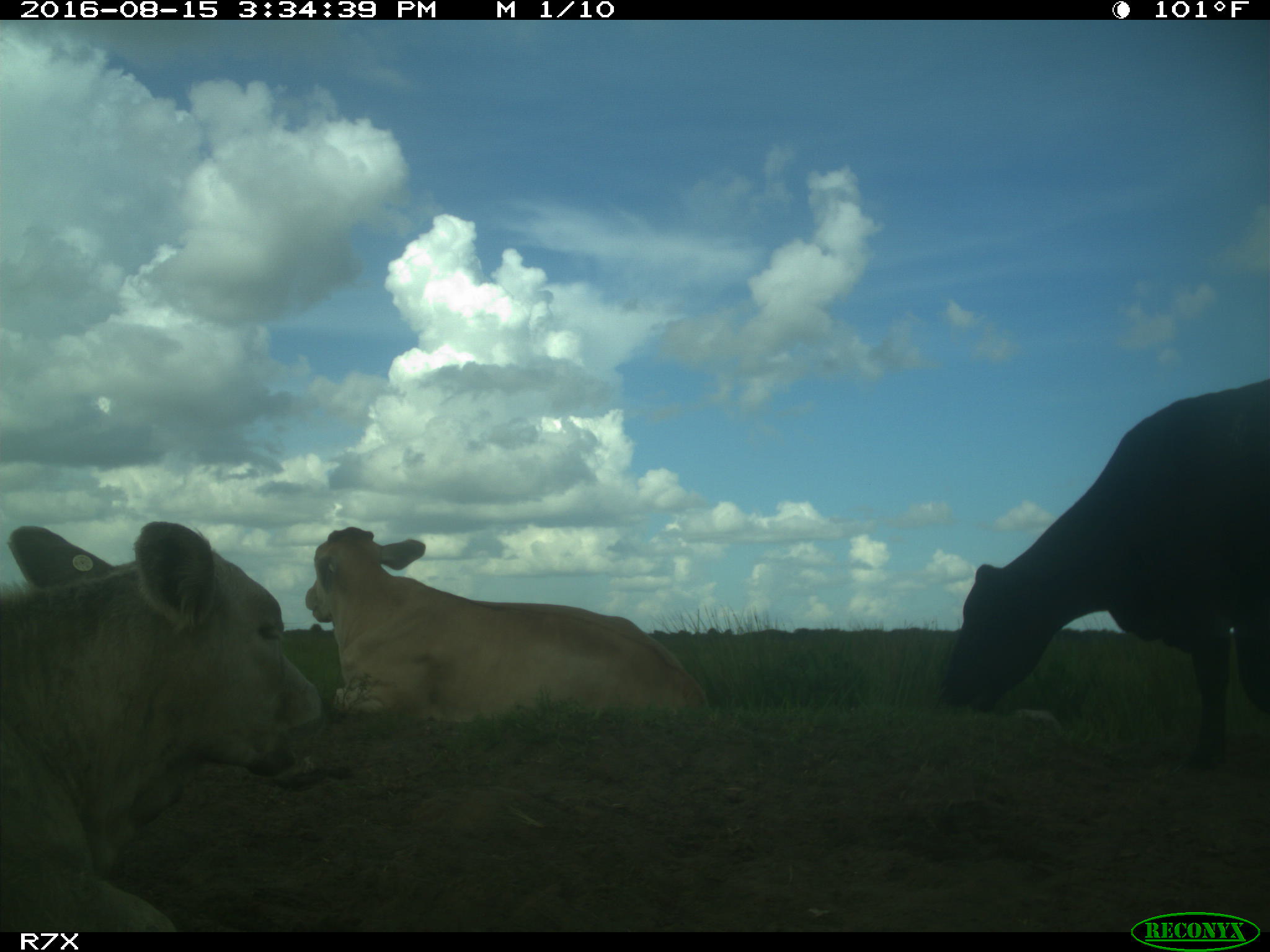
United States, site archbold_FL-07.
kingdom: Animalia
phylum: Chordata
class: Mammalia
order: Artiodactyla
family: Bovidae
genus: Bos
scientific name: Bos taurus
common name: domestic cow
Bos taurus (domestic cow).